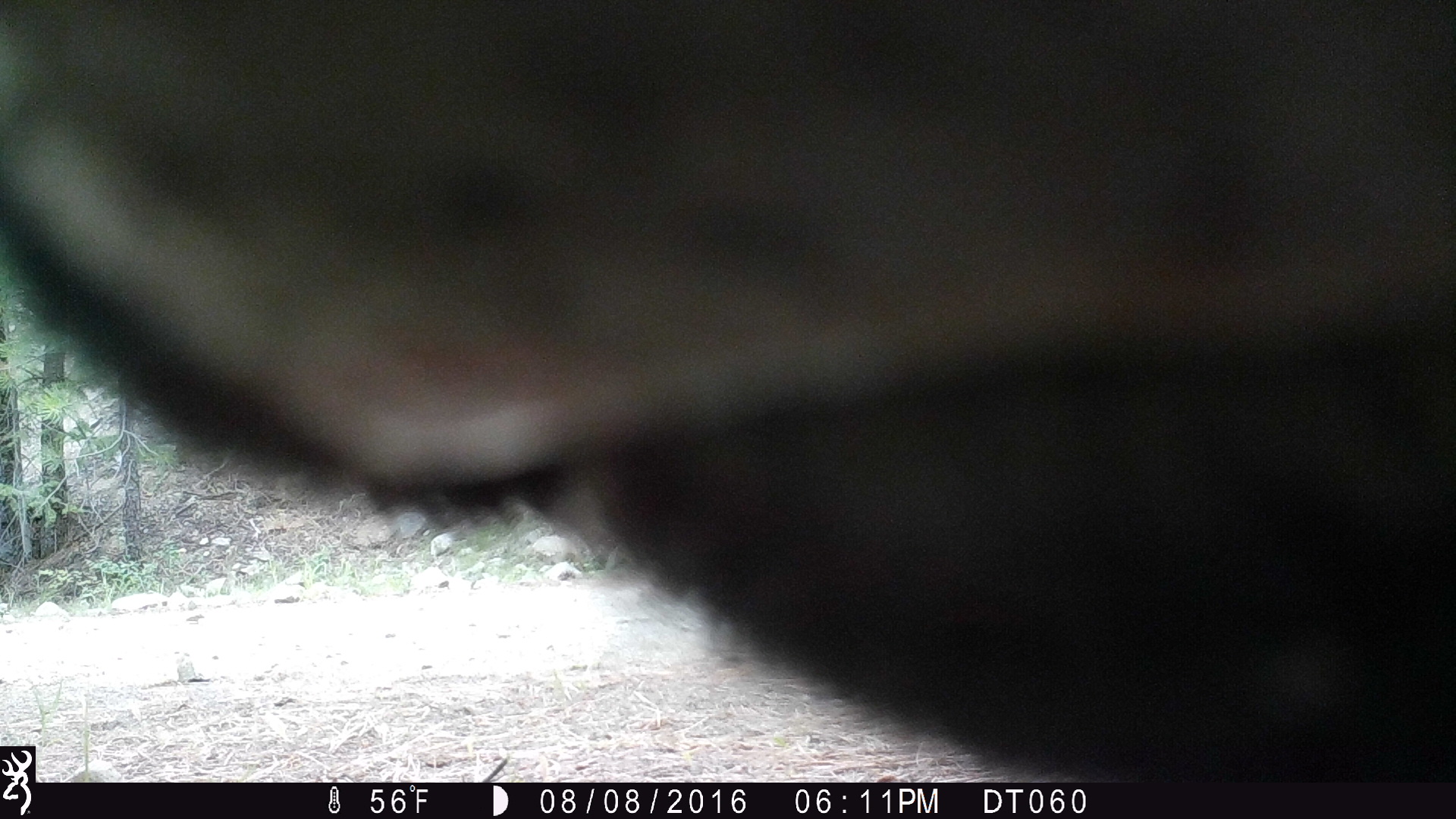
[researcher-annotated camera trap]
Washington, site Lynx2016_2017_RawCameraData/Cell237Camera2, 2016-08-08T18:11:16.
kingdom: Animalia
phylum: Chordata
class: Mammalia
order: Artiodactyla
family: Bovidae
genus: Bos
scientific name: Bos taurus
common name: domestic cattle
Domestic cattle (Bos taurus). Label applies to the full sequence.